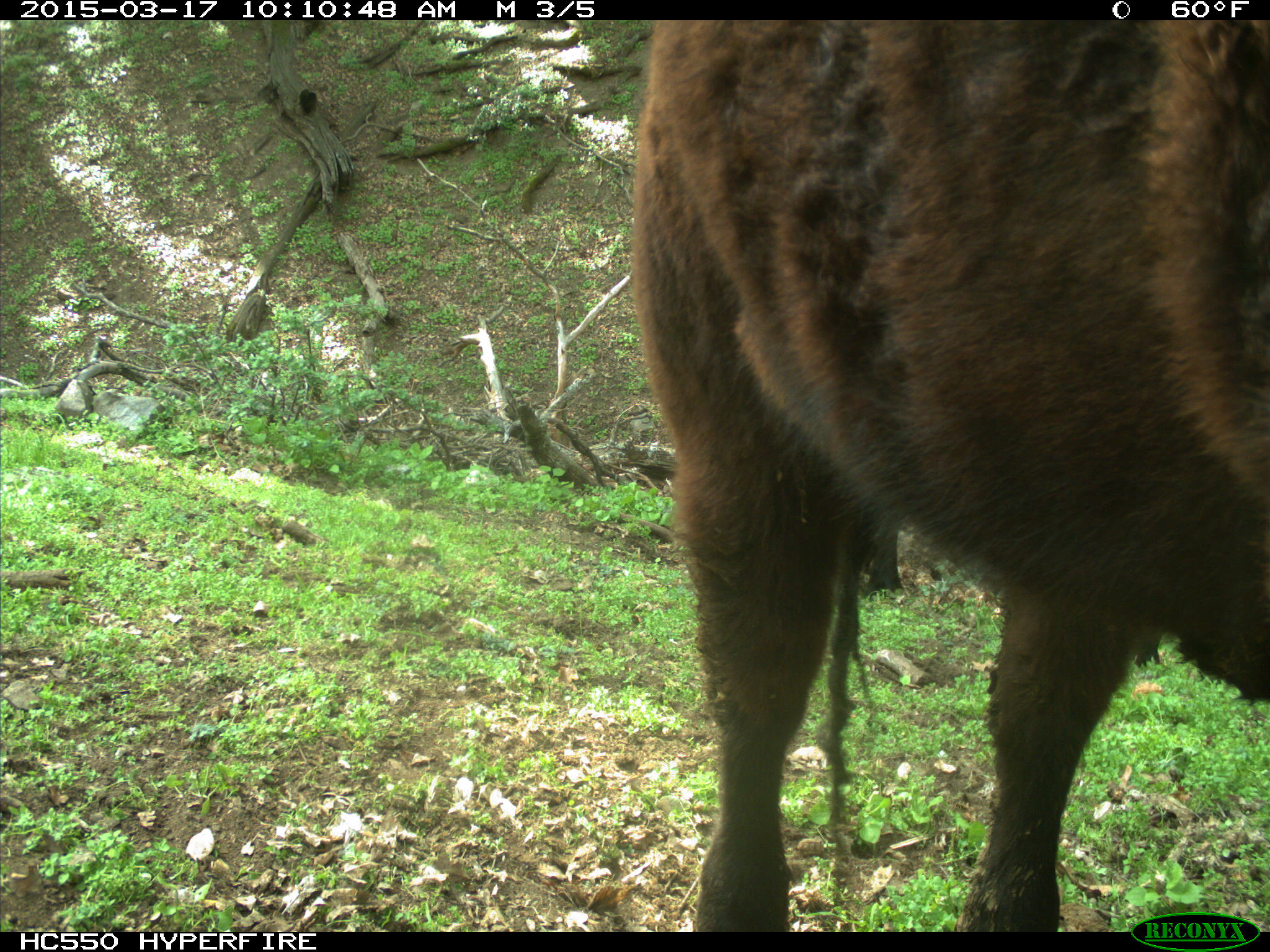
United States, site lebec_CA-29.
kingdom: Animalia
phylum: Chordata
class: Mammalia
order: Artiodactyla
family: Bovidae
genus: Bos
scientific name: Bos taurus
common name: domestic cow